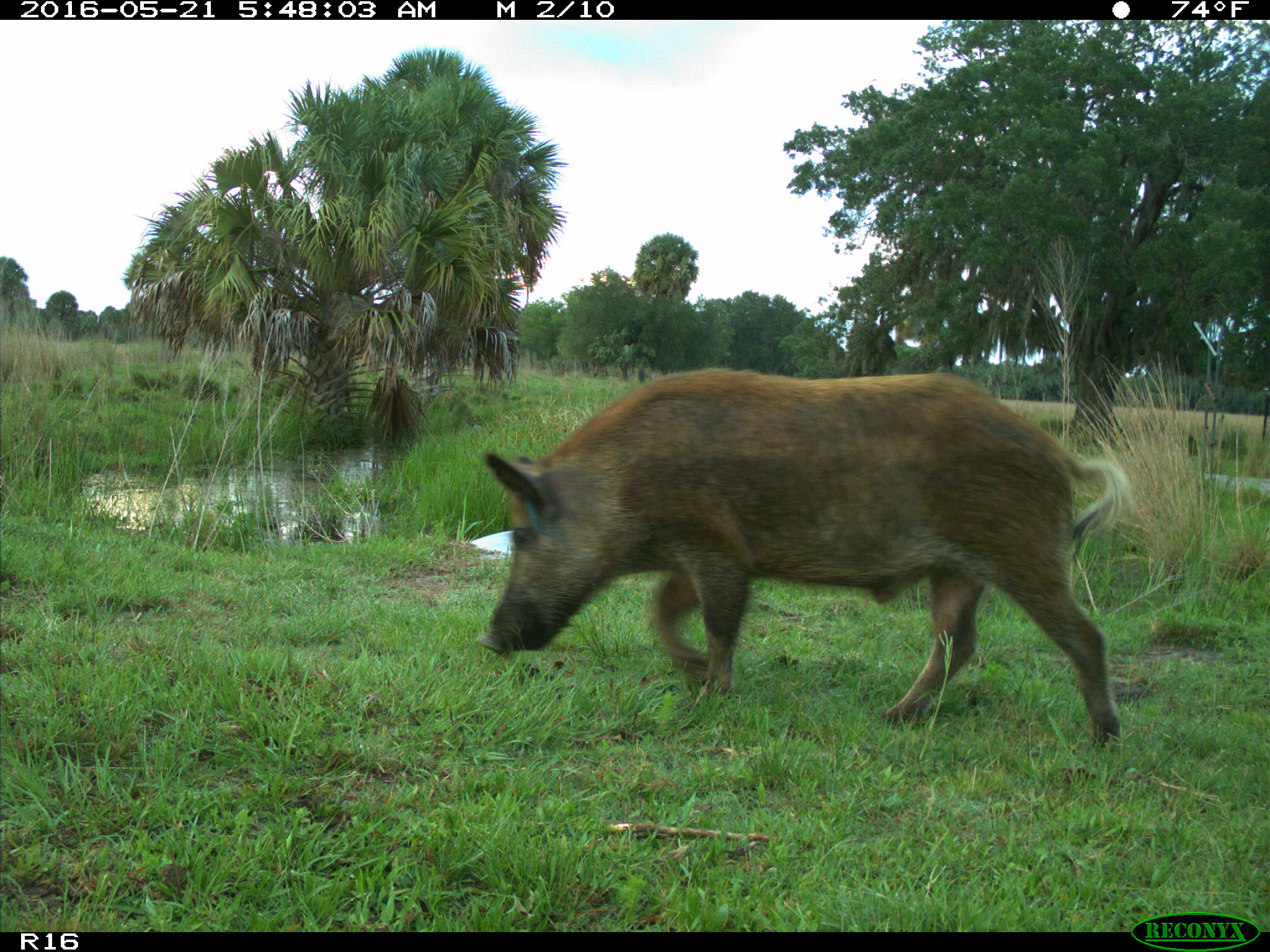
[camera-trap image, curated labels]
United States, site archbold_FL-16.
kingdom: Animalia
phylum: Chordata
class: Mammalia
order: Artiodactyla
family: Suidae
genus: Sus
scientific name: Sus scrofa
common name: wild boar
Sus scrofa (wild boar).